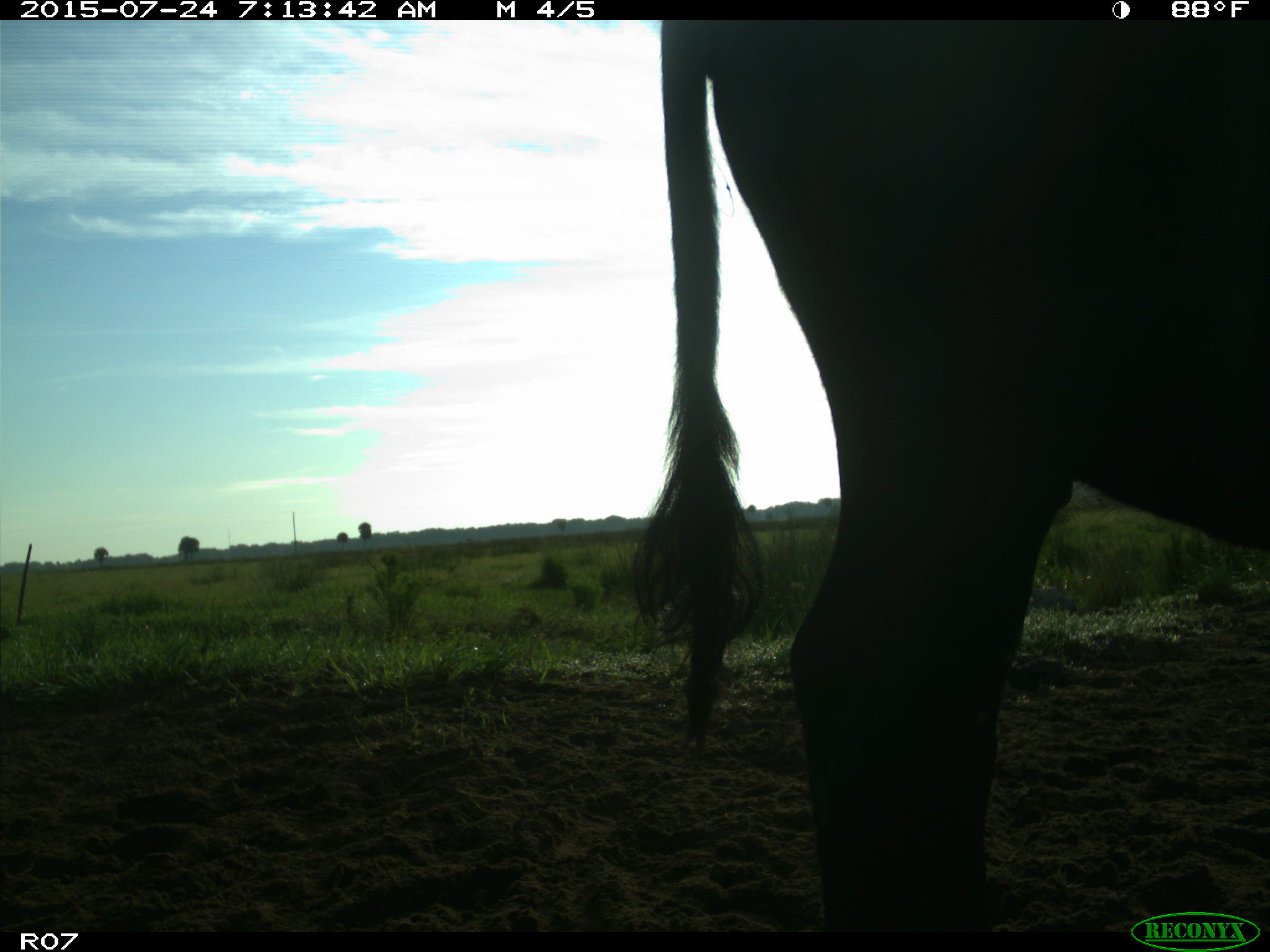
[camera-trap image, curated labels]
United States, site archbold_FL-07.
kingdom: Animalia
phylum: Chordata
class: Mammalia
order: Artiodactyla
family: Bovidae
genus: Bos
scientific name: Bos taurus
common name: domestic cow